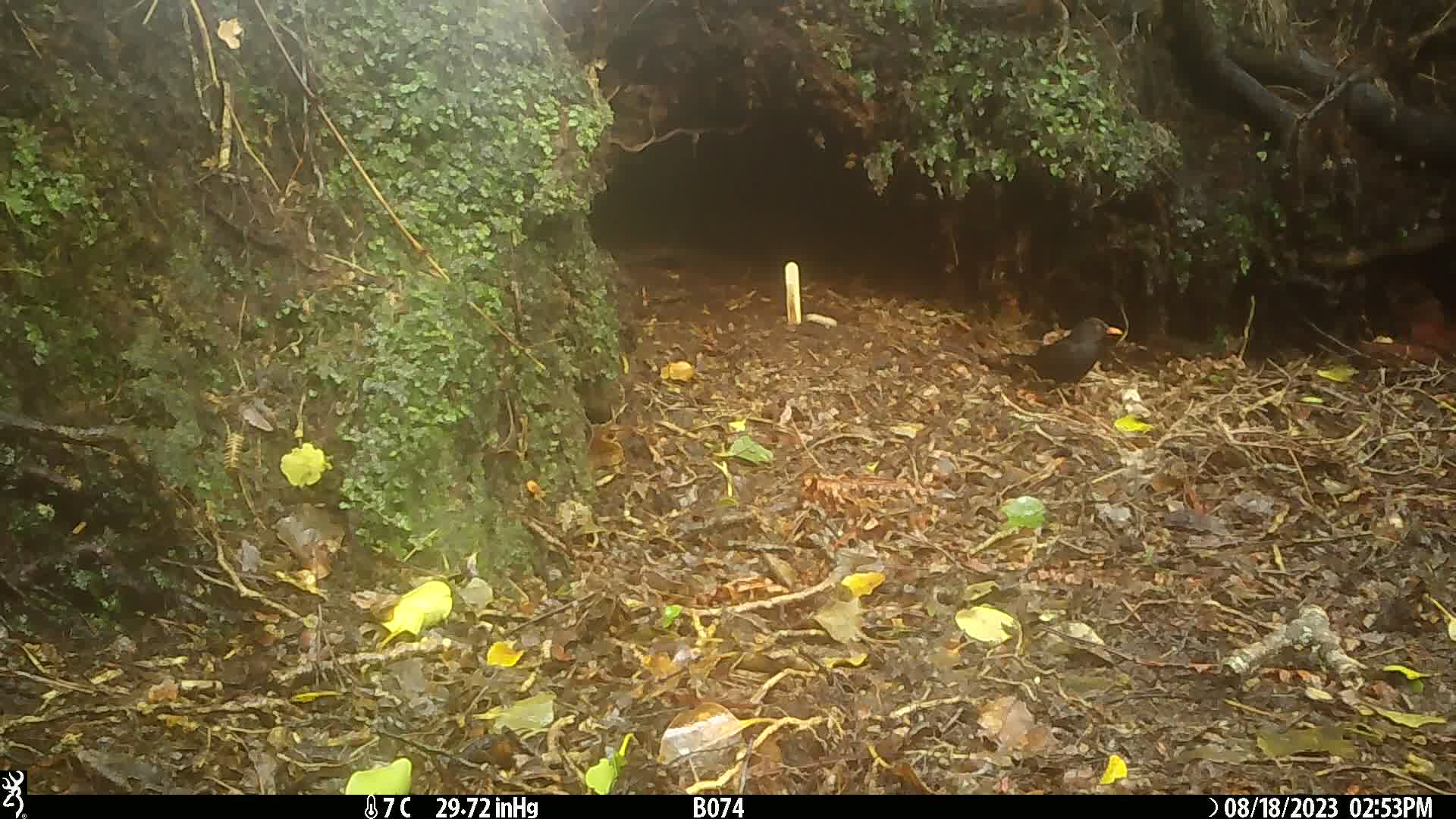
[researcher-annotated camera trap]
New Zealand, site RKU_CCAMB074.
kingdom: Animalia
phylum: Chordata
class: Aves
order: Passeriformes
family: Turdidae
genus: Turdus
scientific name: Turdus merula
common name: eurasian blackbird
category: blackbird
Blackbird (eurasian blackbird) (Turdus merula).